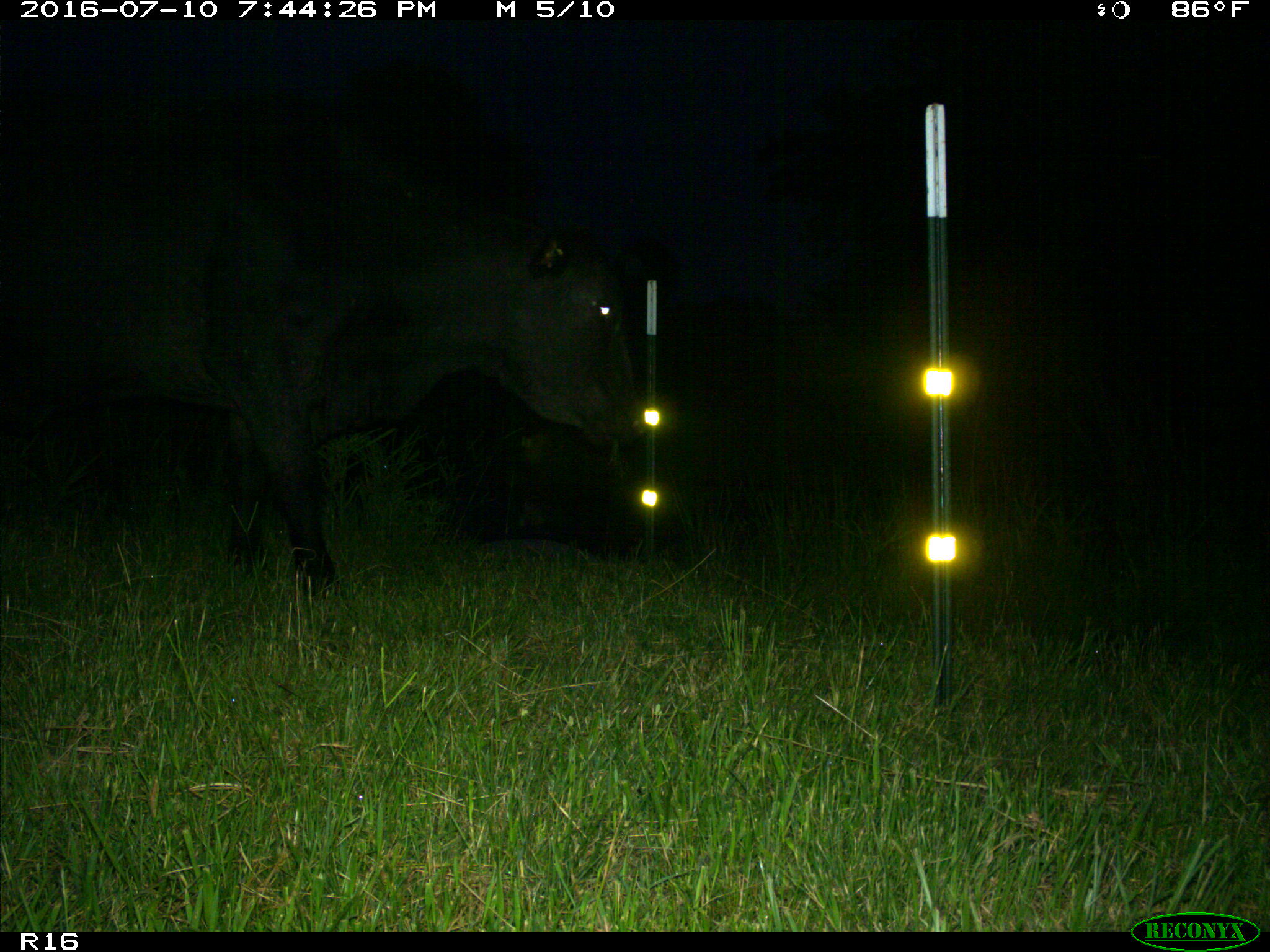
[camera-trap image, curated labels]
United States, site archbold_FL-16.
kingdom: Animalia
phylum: Chordata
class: Mammalia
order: Artiodactyla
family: Bovidae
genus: Bos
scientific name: Bos taurus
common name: domestic cow